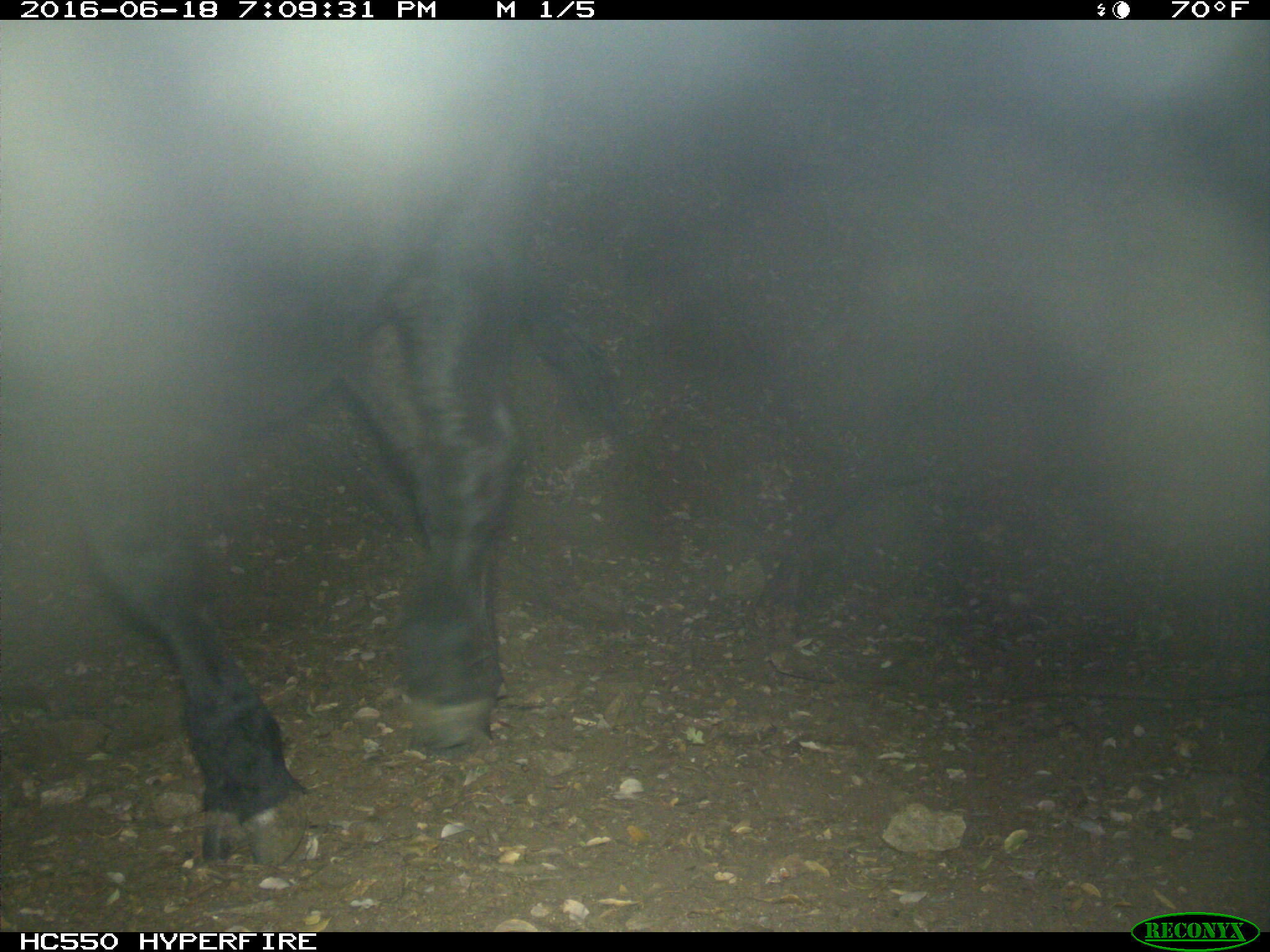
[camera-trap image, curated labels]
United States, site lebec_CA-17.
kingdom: Animalia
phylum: Chordata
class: Mammalia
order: Artiodactyla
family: Bovidae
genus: Bos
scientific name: Bos taurus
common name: domestic cow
Bos taurus (domestic cow).